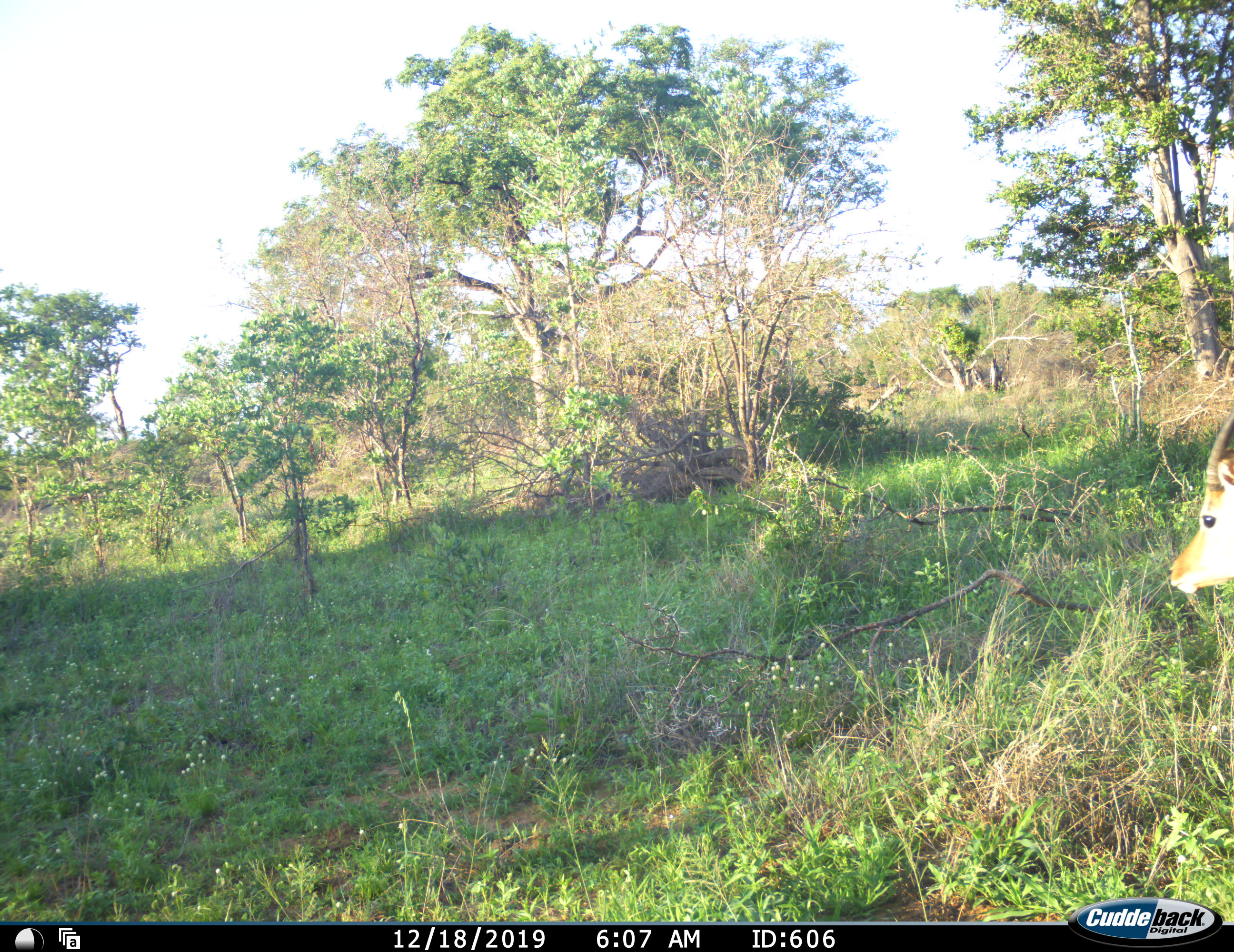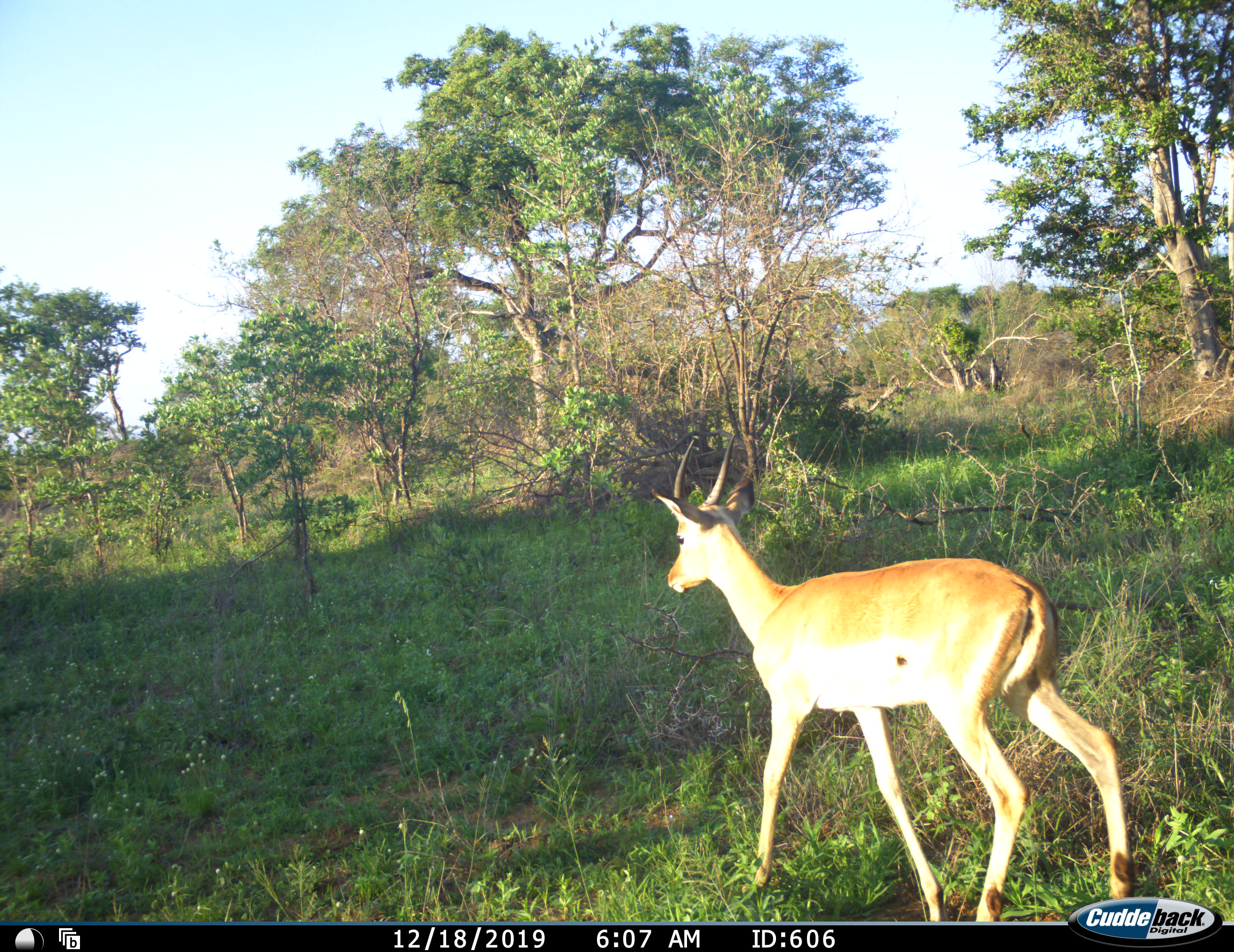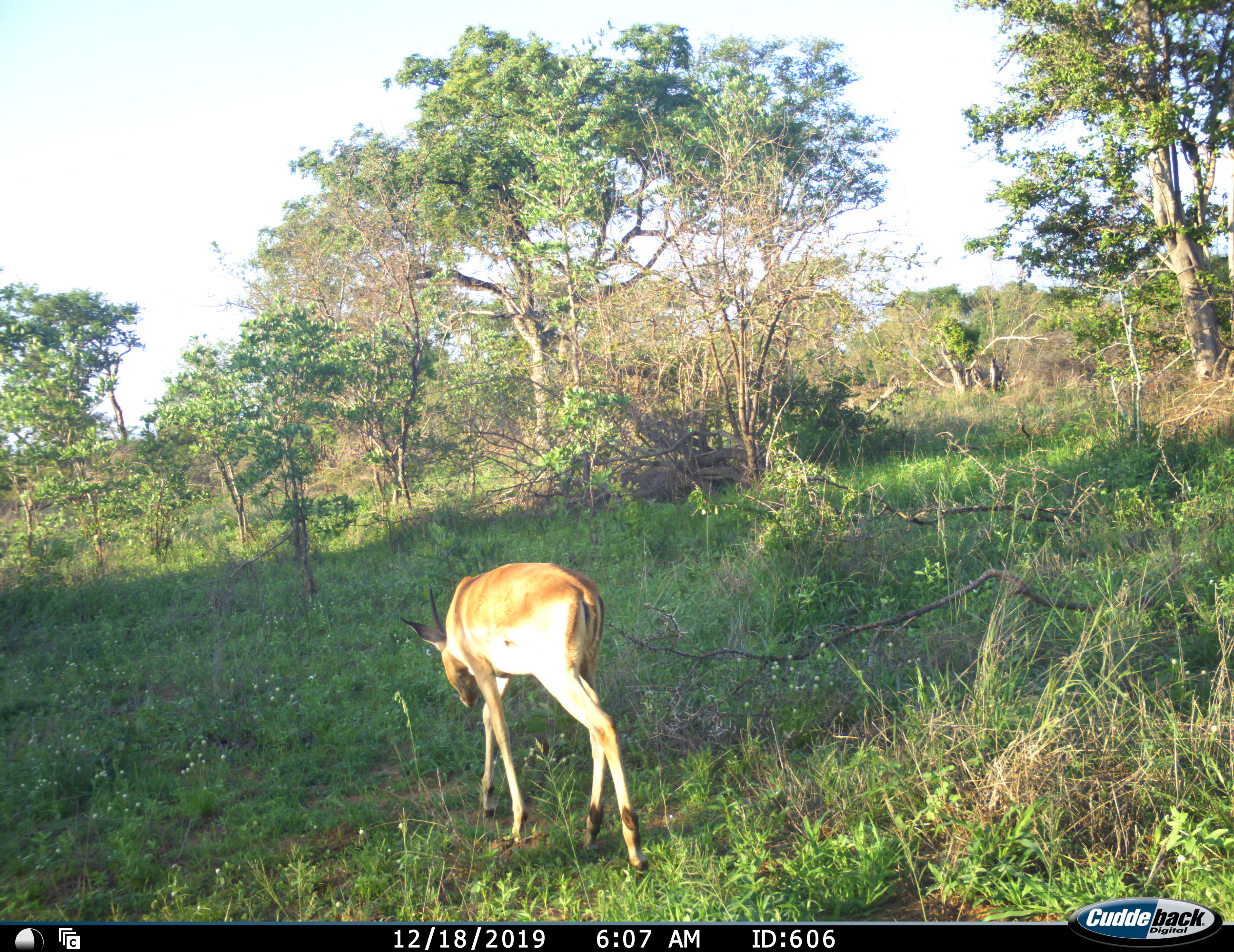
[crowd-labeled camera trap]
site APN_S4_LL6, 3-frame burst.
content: unidentified animal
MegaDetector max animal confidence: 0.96